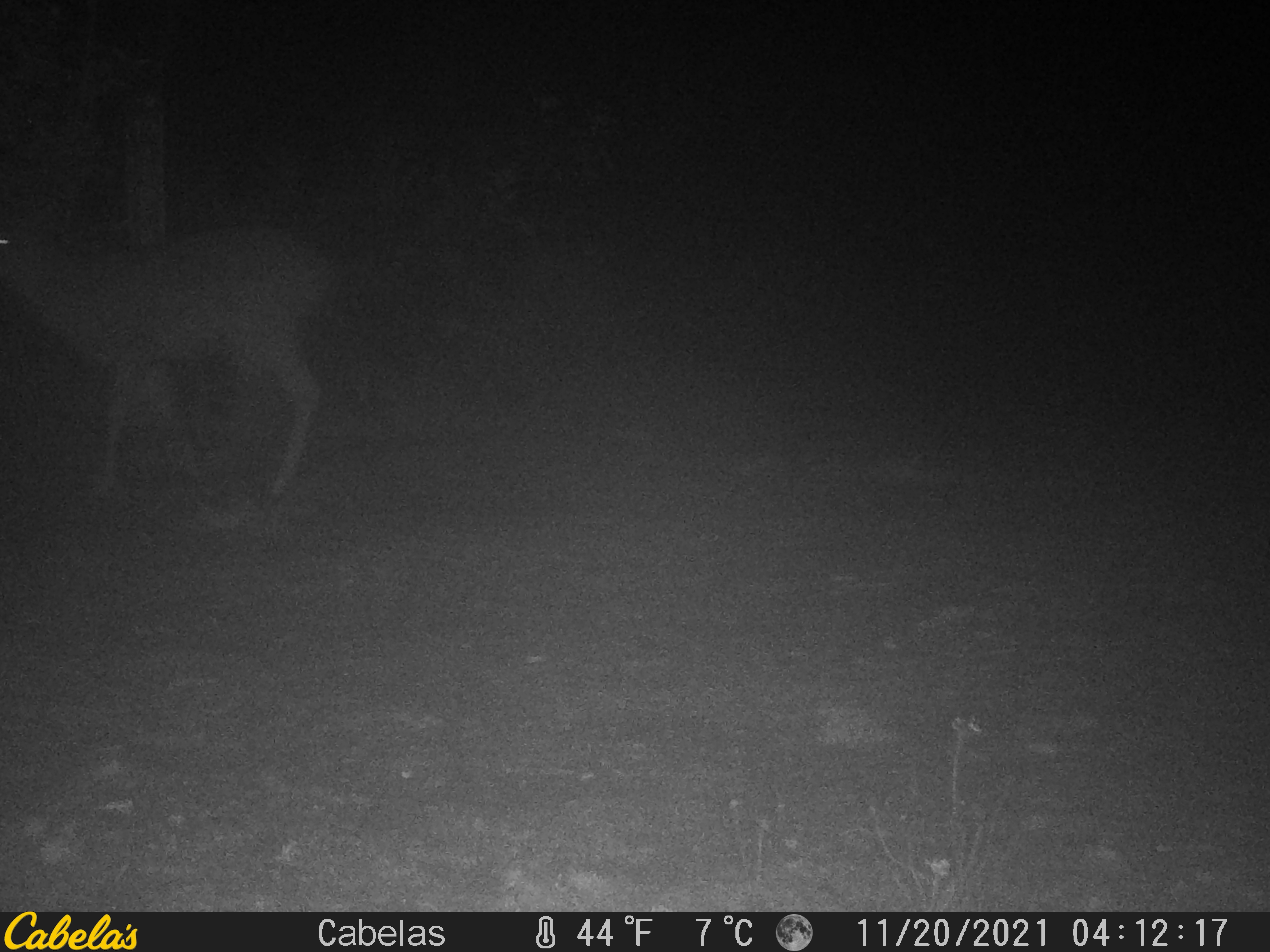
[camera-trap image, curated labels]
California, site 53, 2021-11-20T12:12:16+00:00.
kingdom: Animalia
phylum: Chordata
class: Mammalia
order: Artiodactyla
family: Cervidae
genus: Odocoileus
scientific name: Odocoileus hemionus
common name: mule deer